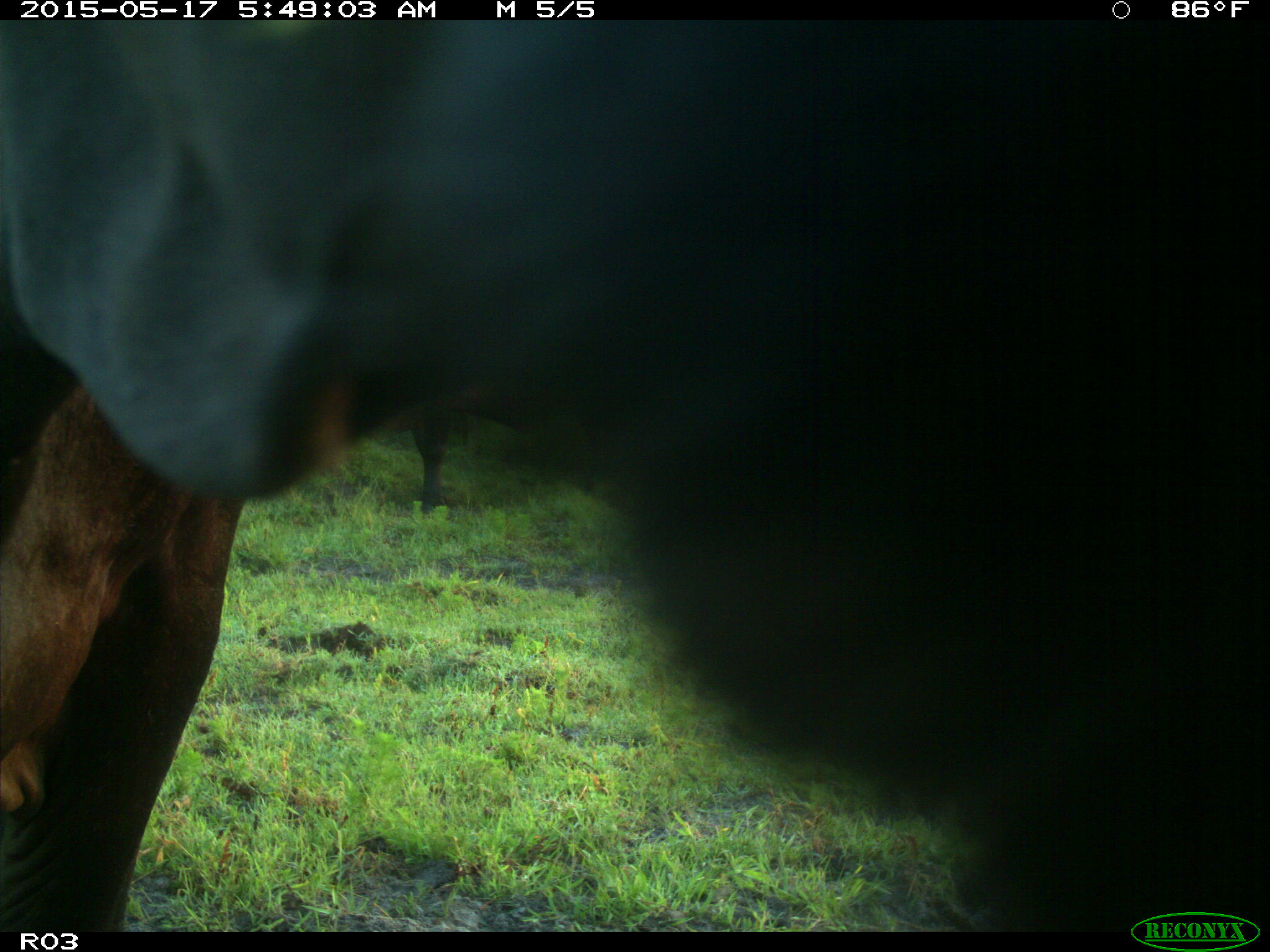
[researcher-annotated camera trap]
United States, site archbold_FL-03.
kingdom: Animalia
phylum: Chordata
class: Mammalia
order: Artiodactyla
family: Bovidae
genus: Bos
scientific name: Bos taurus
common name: domestic cow